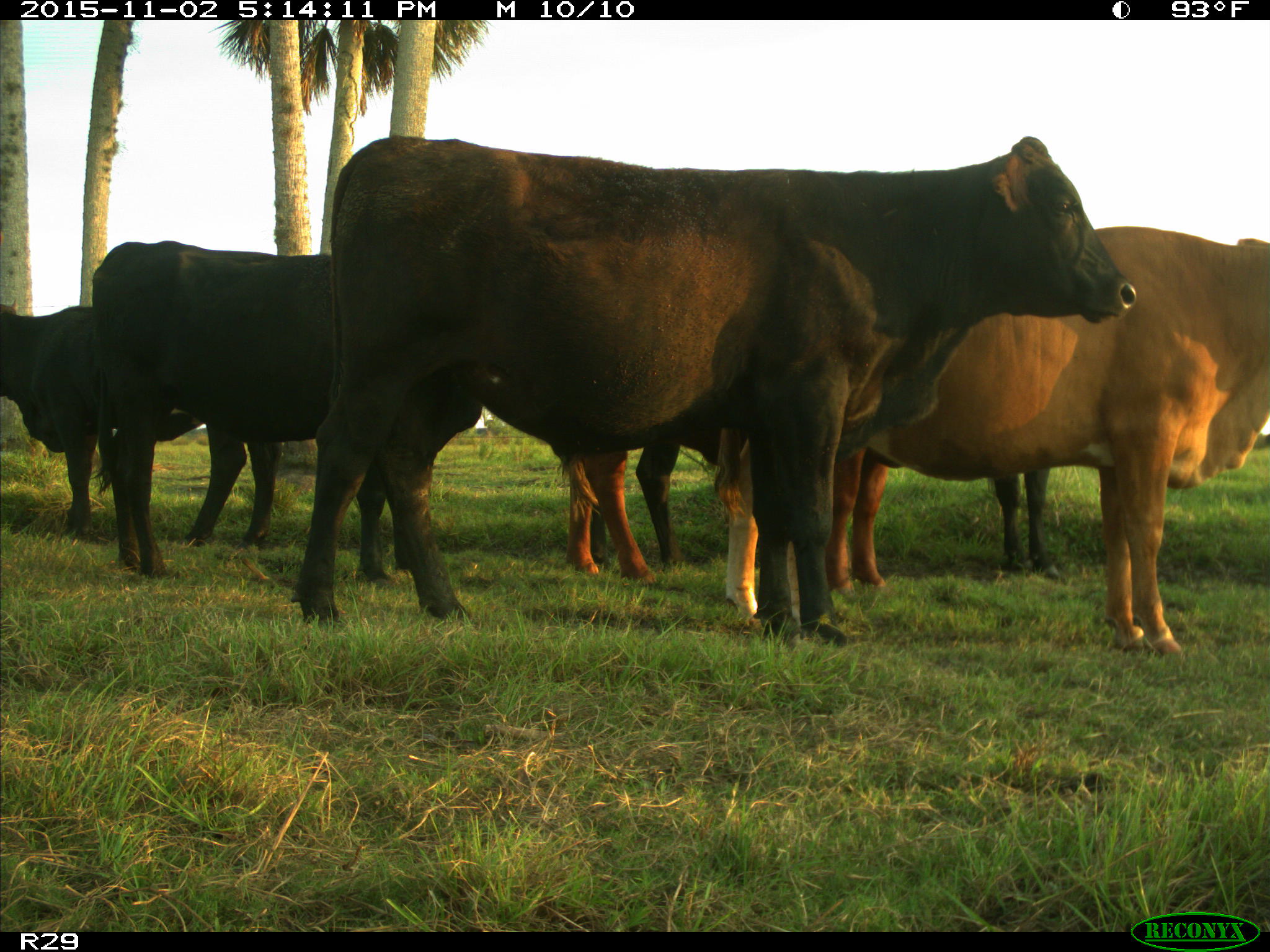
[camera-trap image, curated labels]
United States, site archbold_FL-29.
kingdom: Animalia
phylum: Chordata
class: Mammalia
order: Artiodactyla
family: Bovidae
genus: Bos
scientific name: Bos taurus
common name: domestic cow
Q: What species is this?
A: Bos taurus (domestic cow).